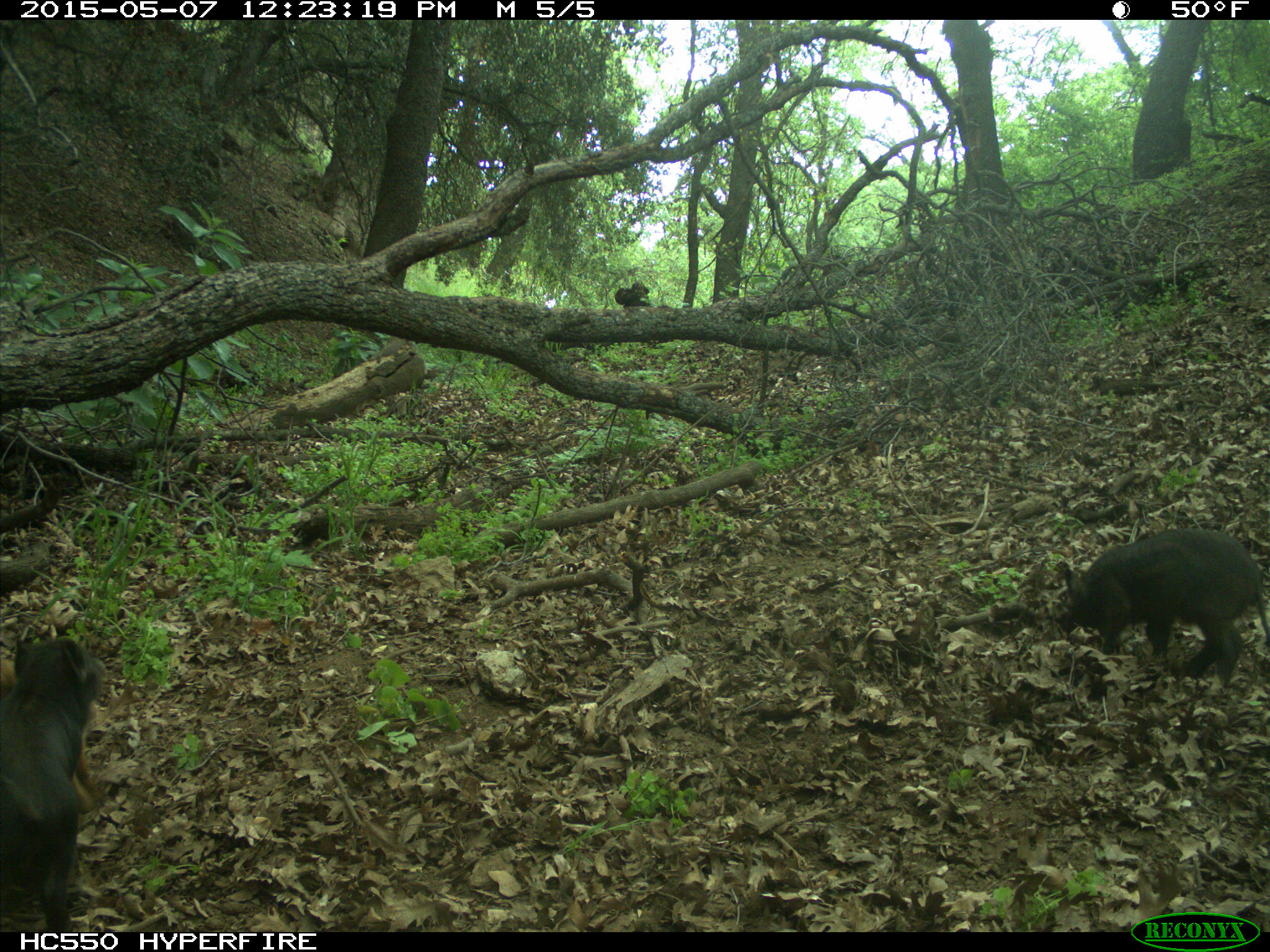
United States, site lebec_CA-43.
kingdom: Animalia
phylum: Chordata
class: Mammalia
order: Artiodactyla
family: Suidae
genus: Sus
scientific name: Sus scrofa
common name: wild boar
Sus scrofa (wild boar).